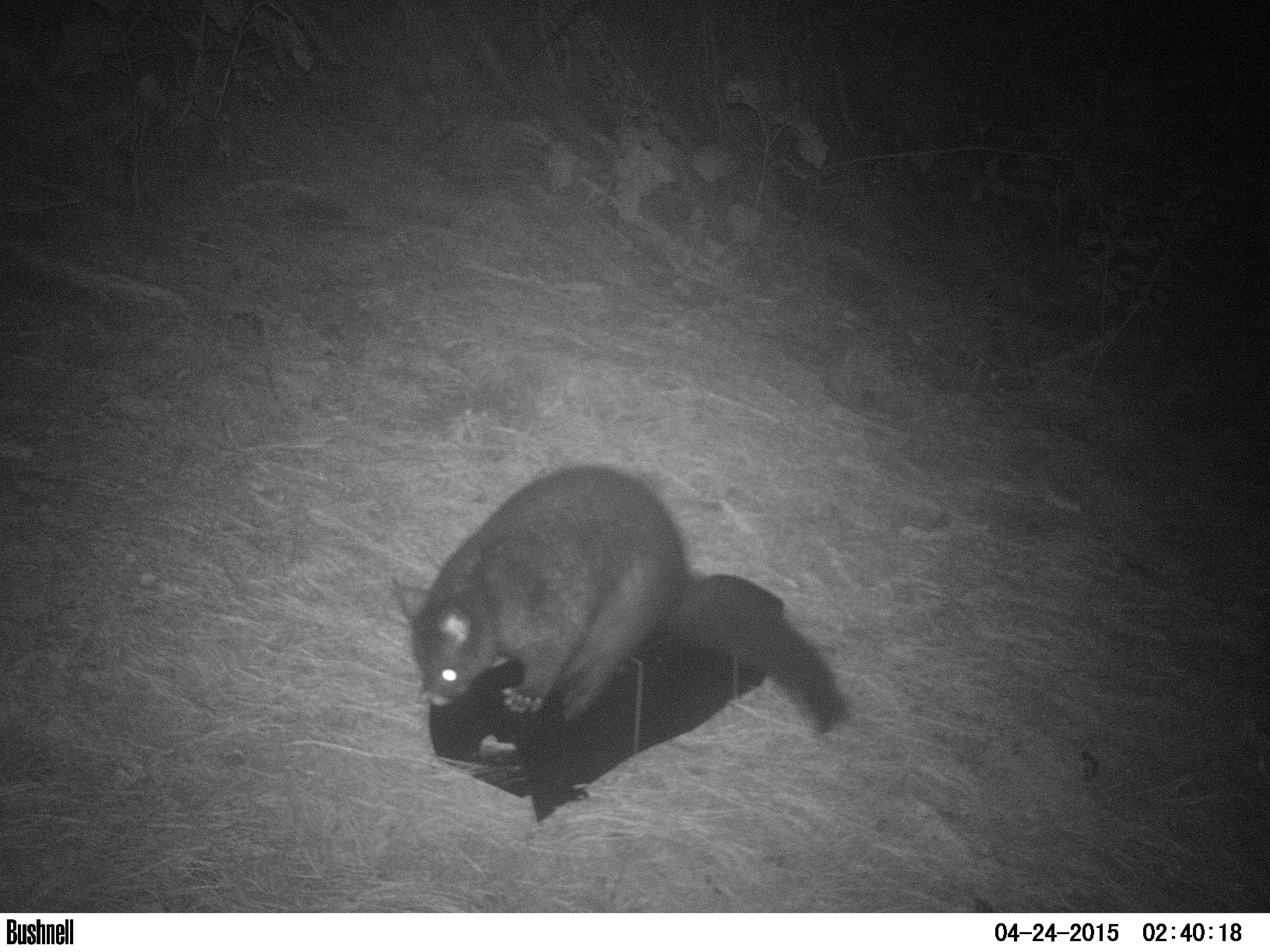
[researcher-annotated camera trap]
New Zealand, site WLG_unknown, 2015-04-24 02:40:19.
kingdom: Animalia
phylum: Chordata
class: Mammalia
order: Diprotodontia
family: Phalangeridae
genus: Trichosurus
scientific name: Trichosurus vulpecula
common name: common brushtail possum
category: possum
Possum (common brushtail possum) (Trichosurus vulpecula).